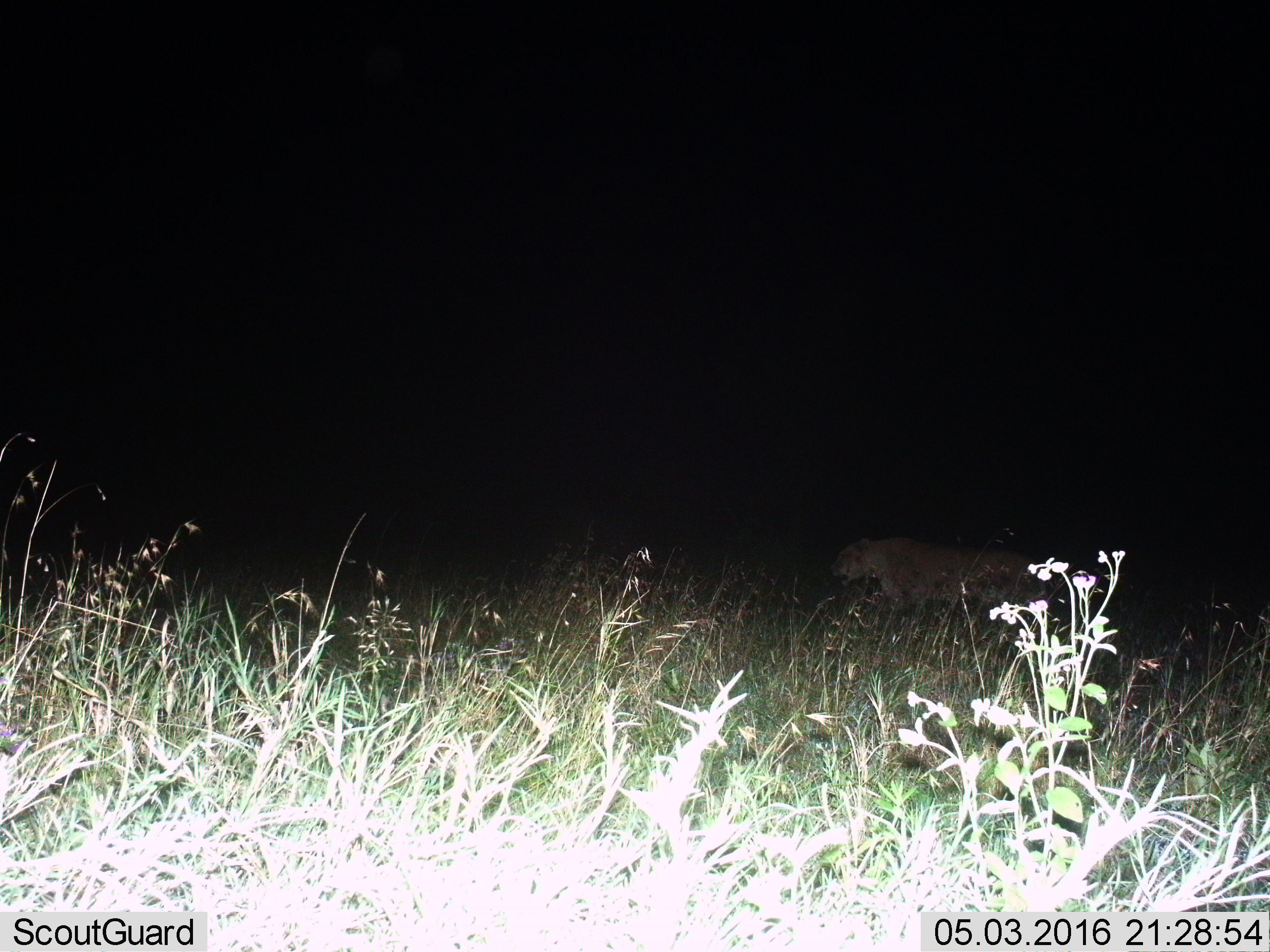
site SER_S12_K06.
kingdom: Animalia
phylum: Chordata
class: Mammalia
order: Carnivora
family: Felidae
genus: Panthera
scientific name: Panthera leo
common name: lion female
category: lionfemale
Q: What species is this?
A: Lionfemale (lion female) (Panthera leo).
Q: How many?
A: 1.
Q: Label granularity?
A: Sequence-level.